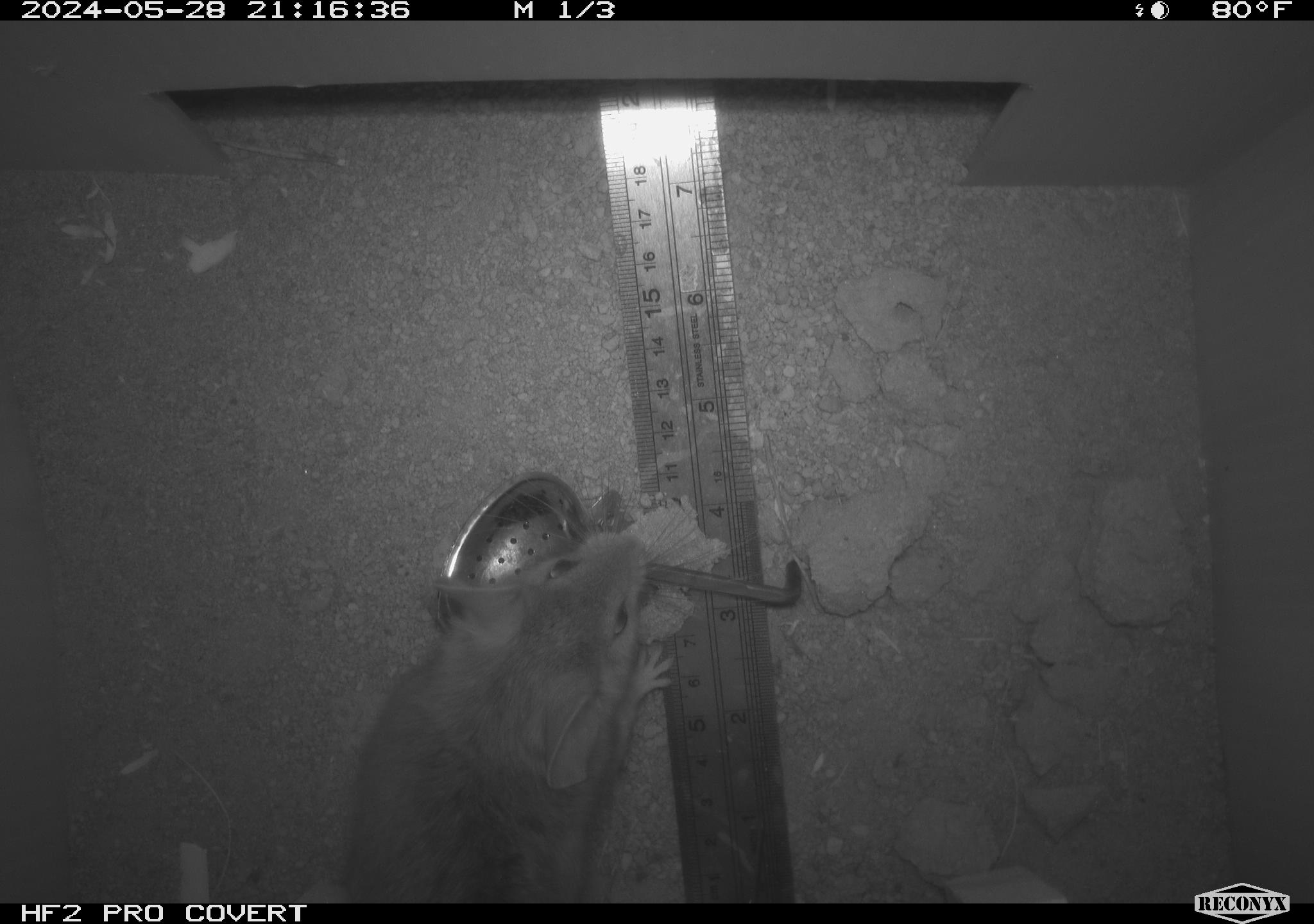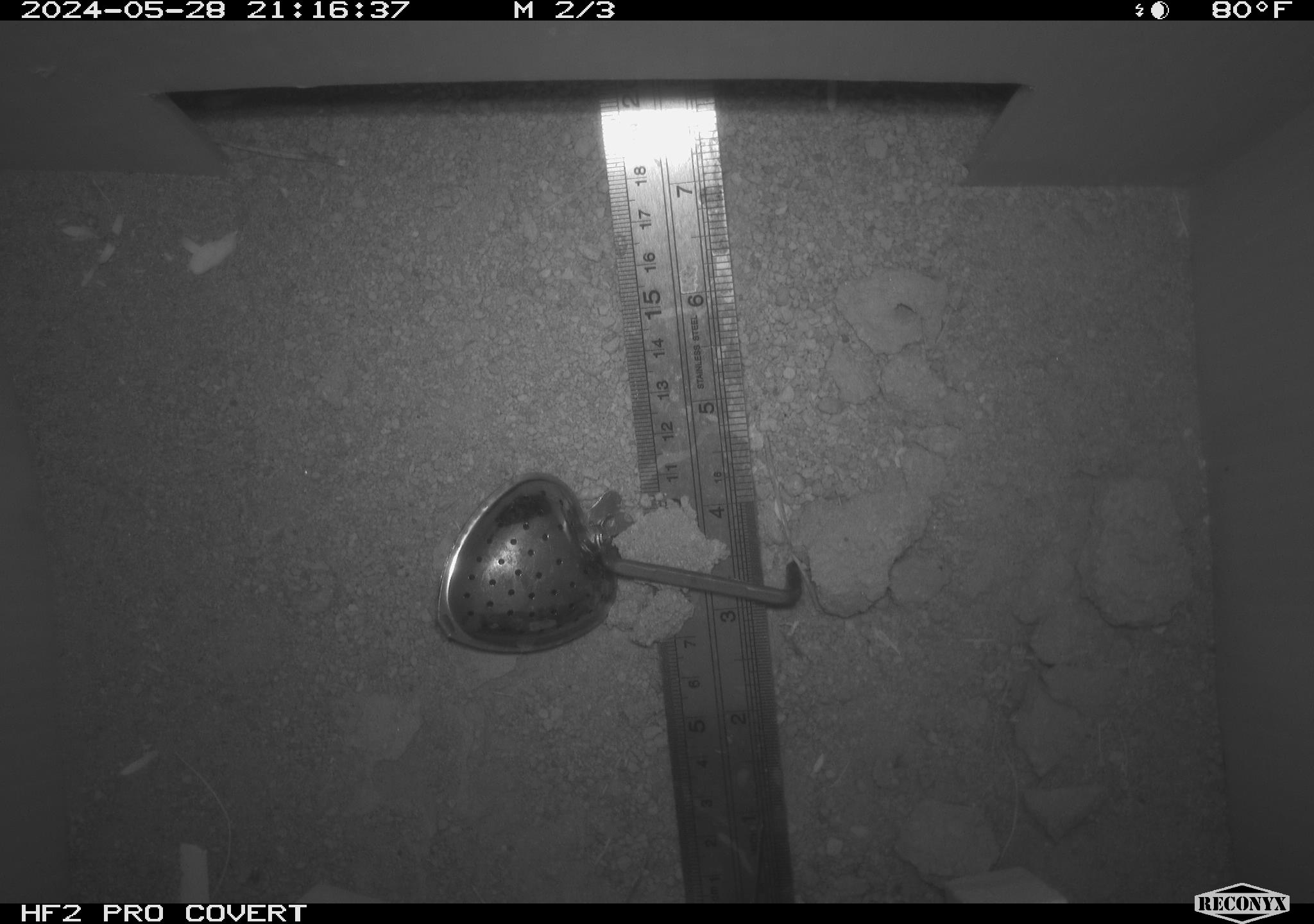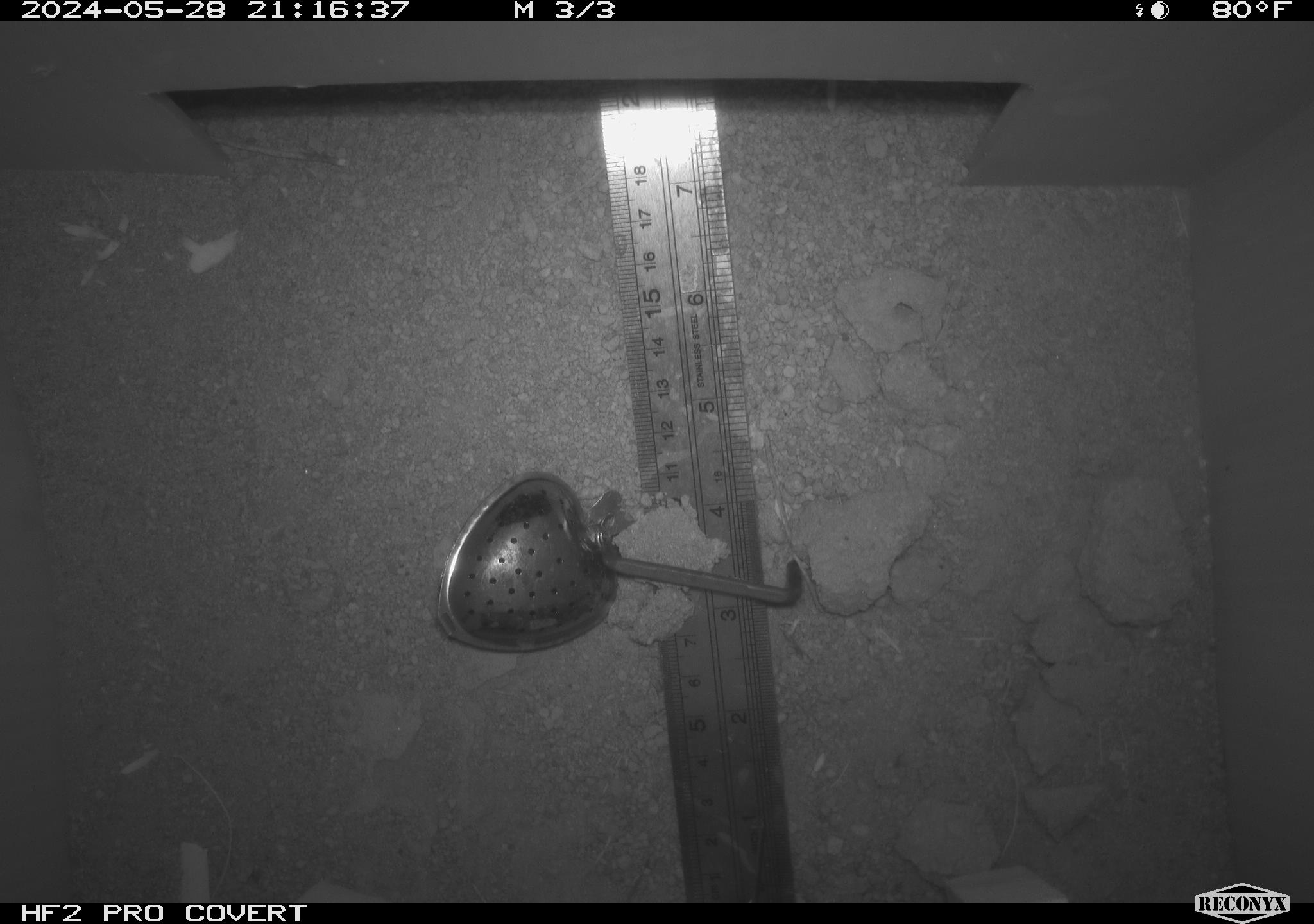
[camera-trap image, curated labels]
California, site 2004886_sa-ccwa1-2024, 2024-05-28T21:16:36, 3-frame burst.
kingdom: Animalia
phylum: Chordata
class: Mammalia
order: Rodentia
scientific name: Rodentia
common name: woodrat or rat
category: woodrat or rat species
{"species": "woodrat or rat species (woodrat or rat) (Rodentia)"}